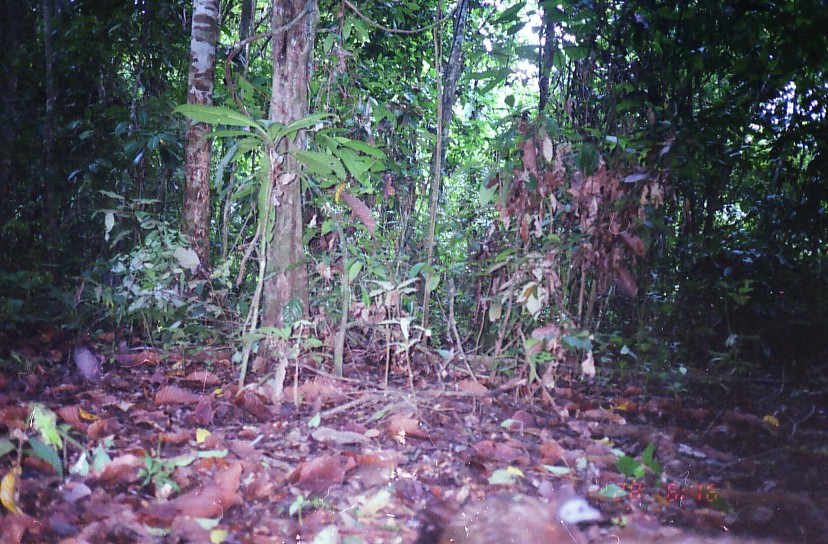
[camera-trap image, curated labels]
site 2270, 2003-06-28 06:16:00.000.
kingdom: Animalia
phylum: Chordata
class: Aves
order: Galliformes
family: Phasianidae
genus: Argusianus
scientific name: Argusianus argus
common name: great argus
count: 1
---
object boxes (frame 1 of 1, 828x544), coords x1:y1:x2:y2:
argusianus argus: 434:488:602:544